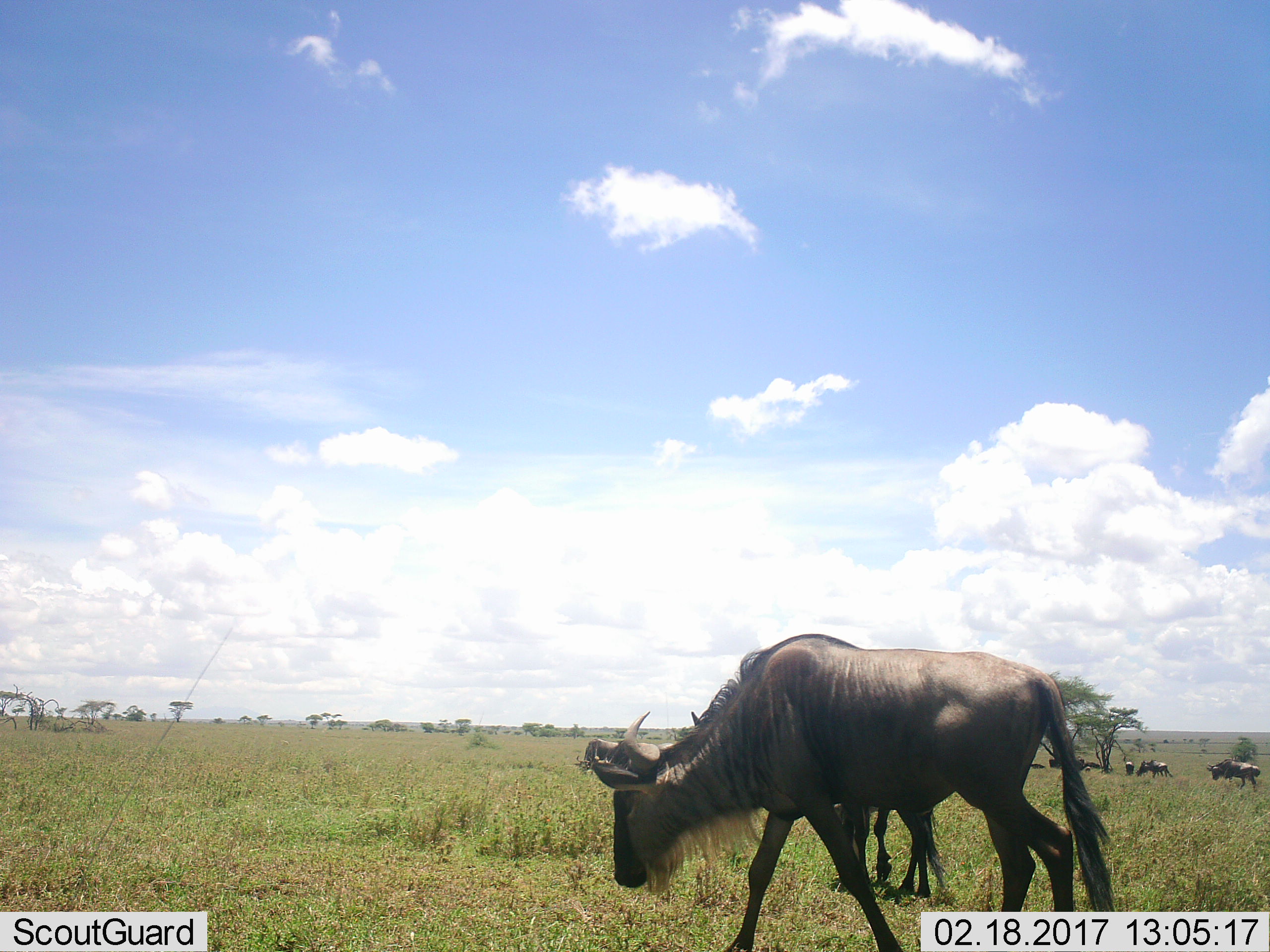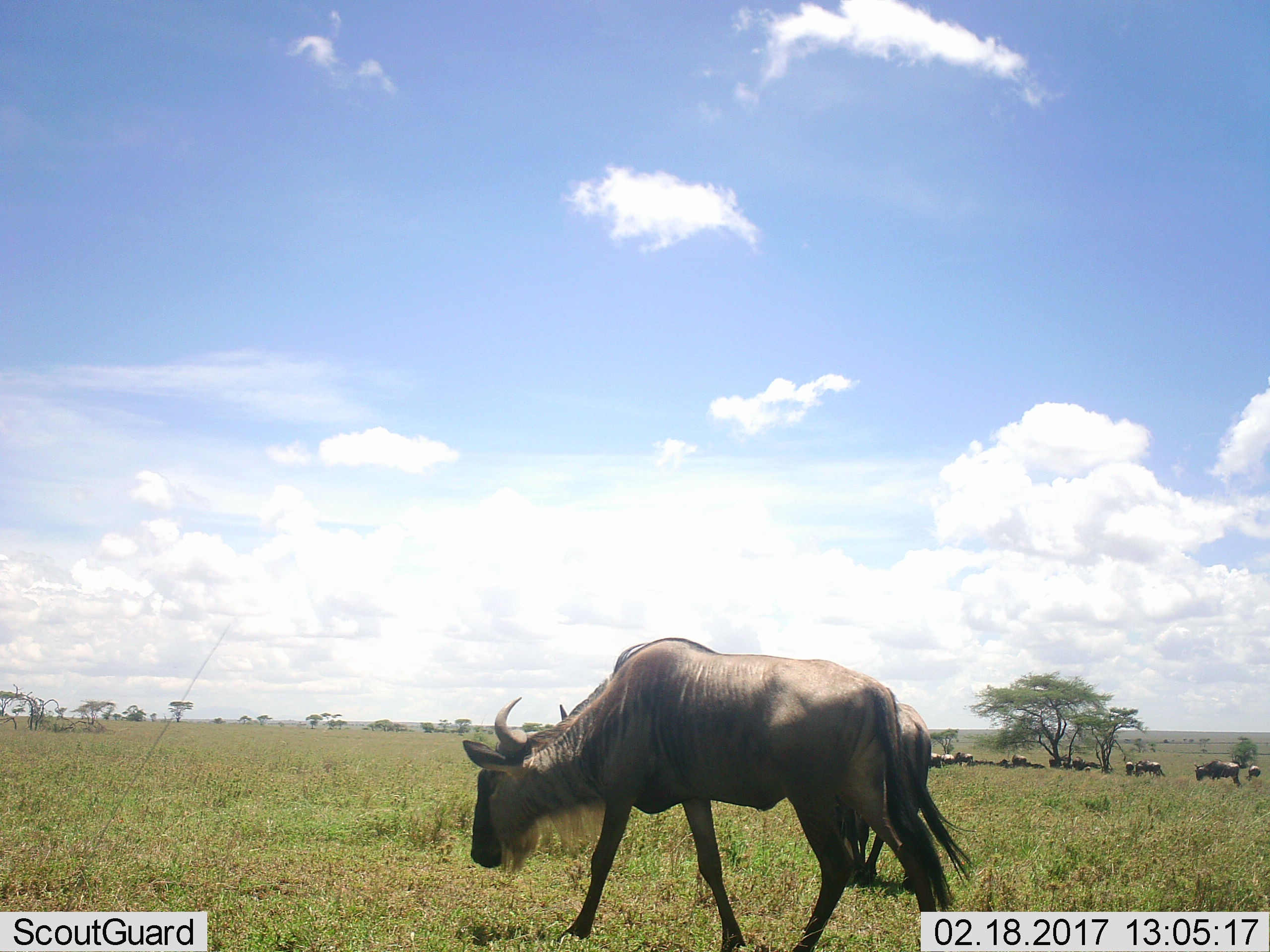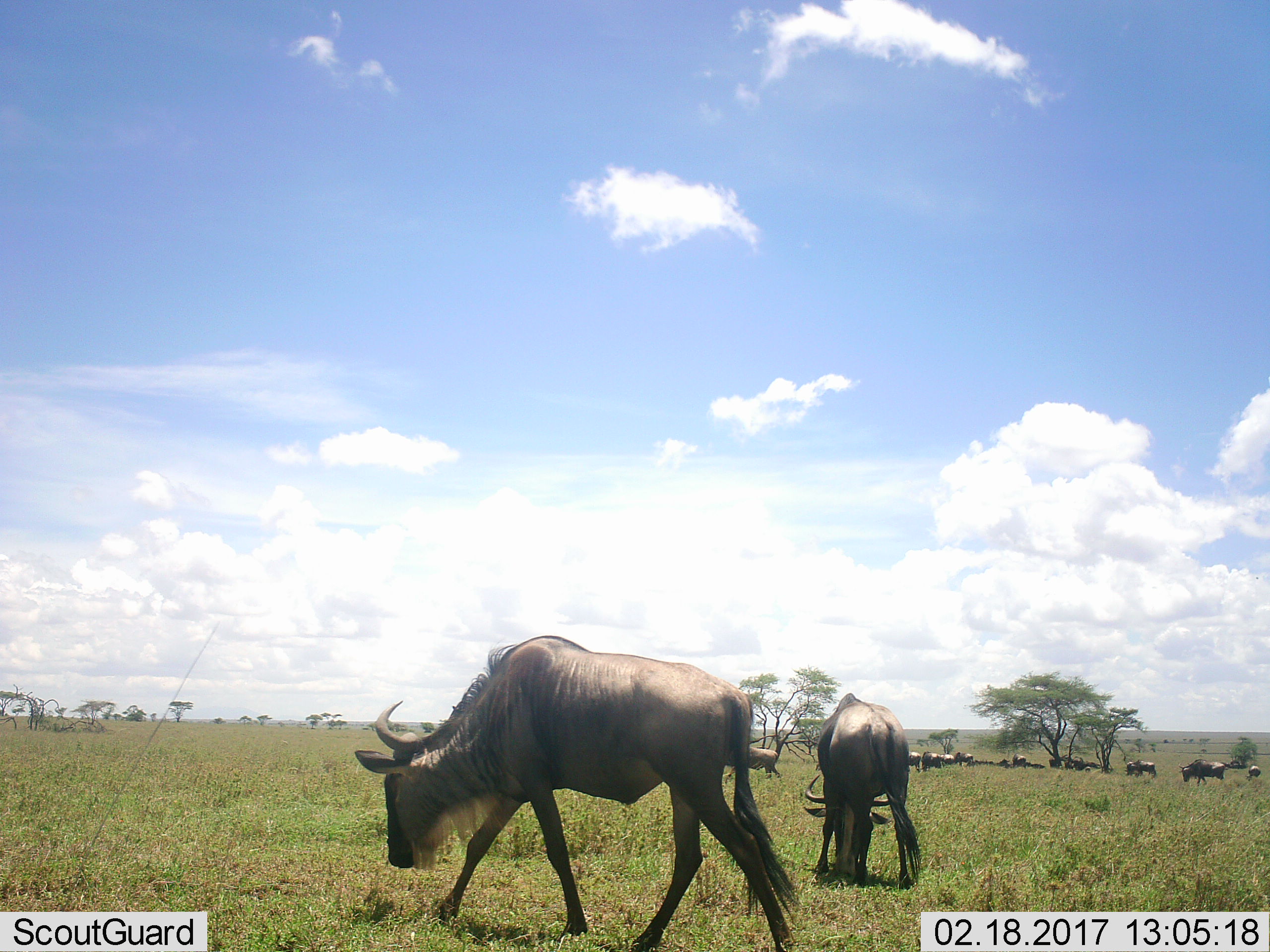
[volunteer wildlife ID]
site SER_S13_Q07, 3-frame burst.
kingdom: Animalia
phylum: Chordata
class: Mammalia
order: Artiodactyla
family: Bovidae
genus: Connochaetes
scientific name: Connochaetes taurinus taurinus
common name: blue wildebeest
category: wildebeestblue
Wildebeestblue (blue wildebeest) (Connochaetes taurinus taurinus), count 11-50. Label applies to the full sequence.